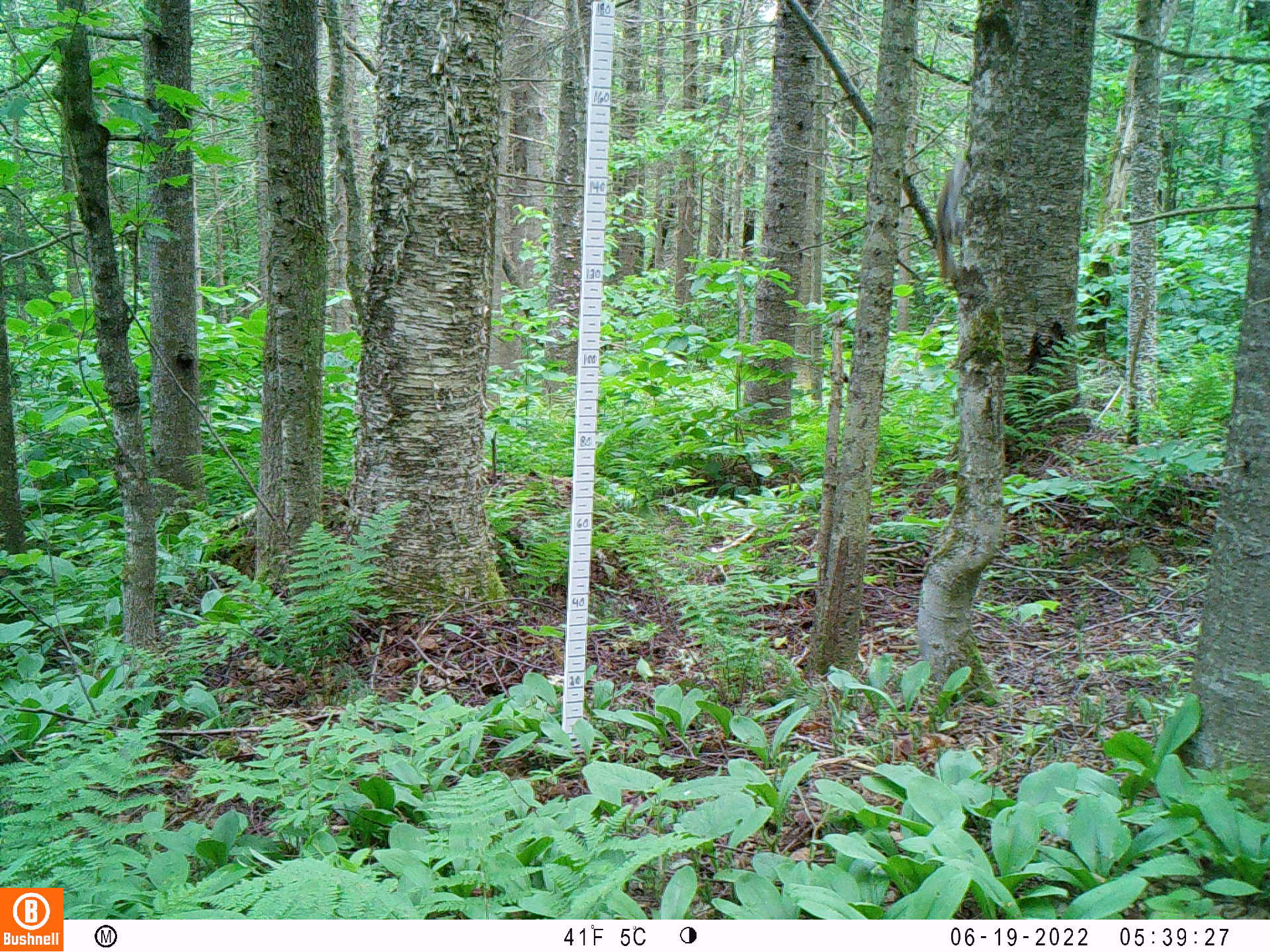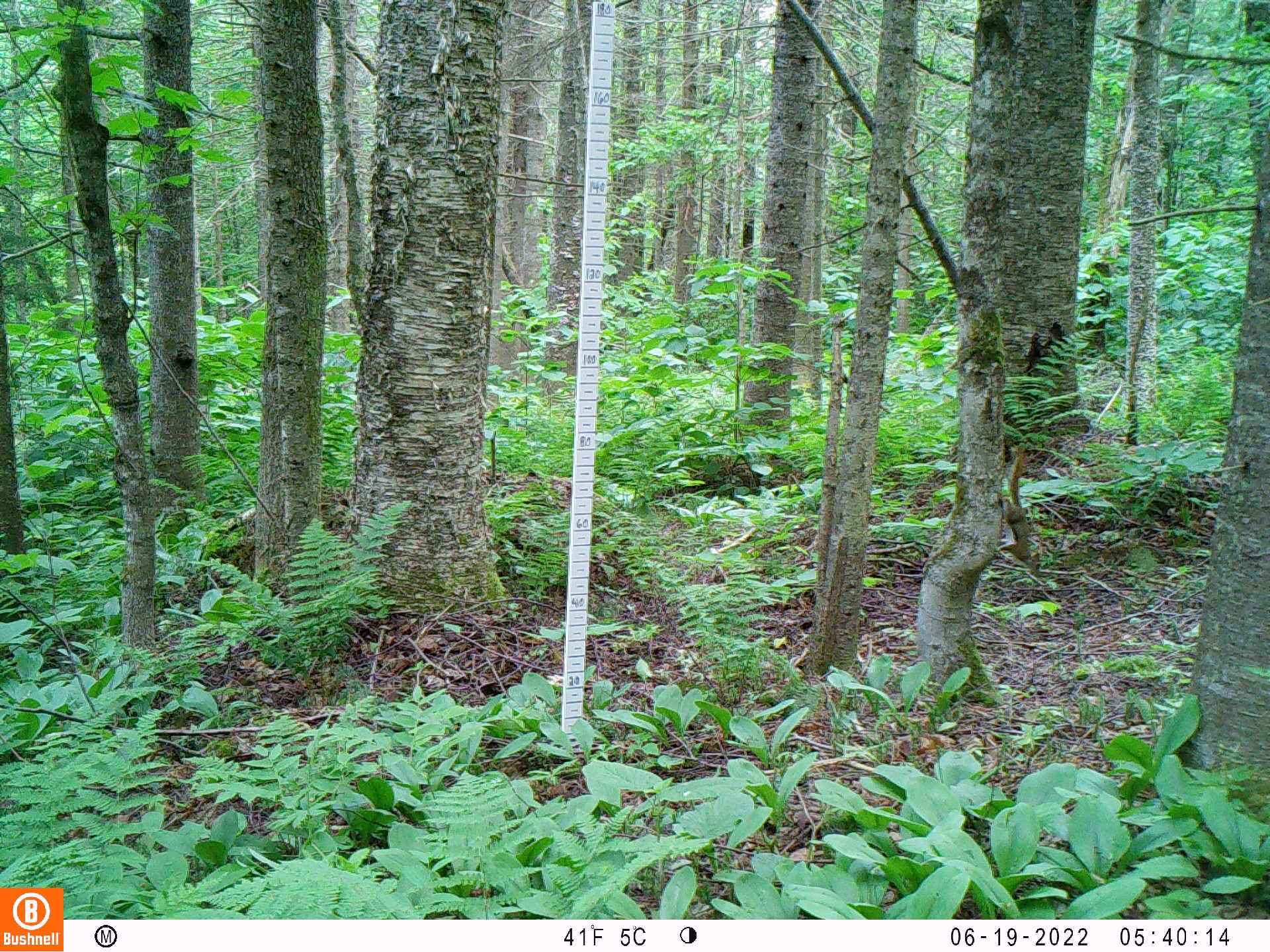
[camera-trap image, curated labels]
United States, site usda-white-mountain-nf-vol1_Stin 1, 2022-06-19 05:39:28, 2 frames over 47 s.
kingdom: Animalia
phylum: Chordata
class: Mammalia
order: Rodentia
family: Sciuridae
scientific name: Sciuridae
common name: squirrel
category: squirrel sp.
Squirrel sp. (squirrel) (Sciuridae).